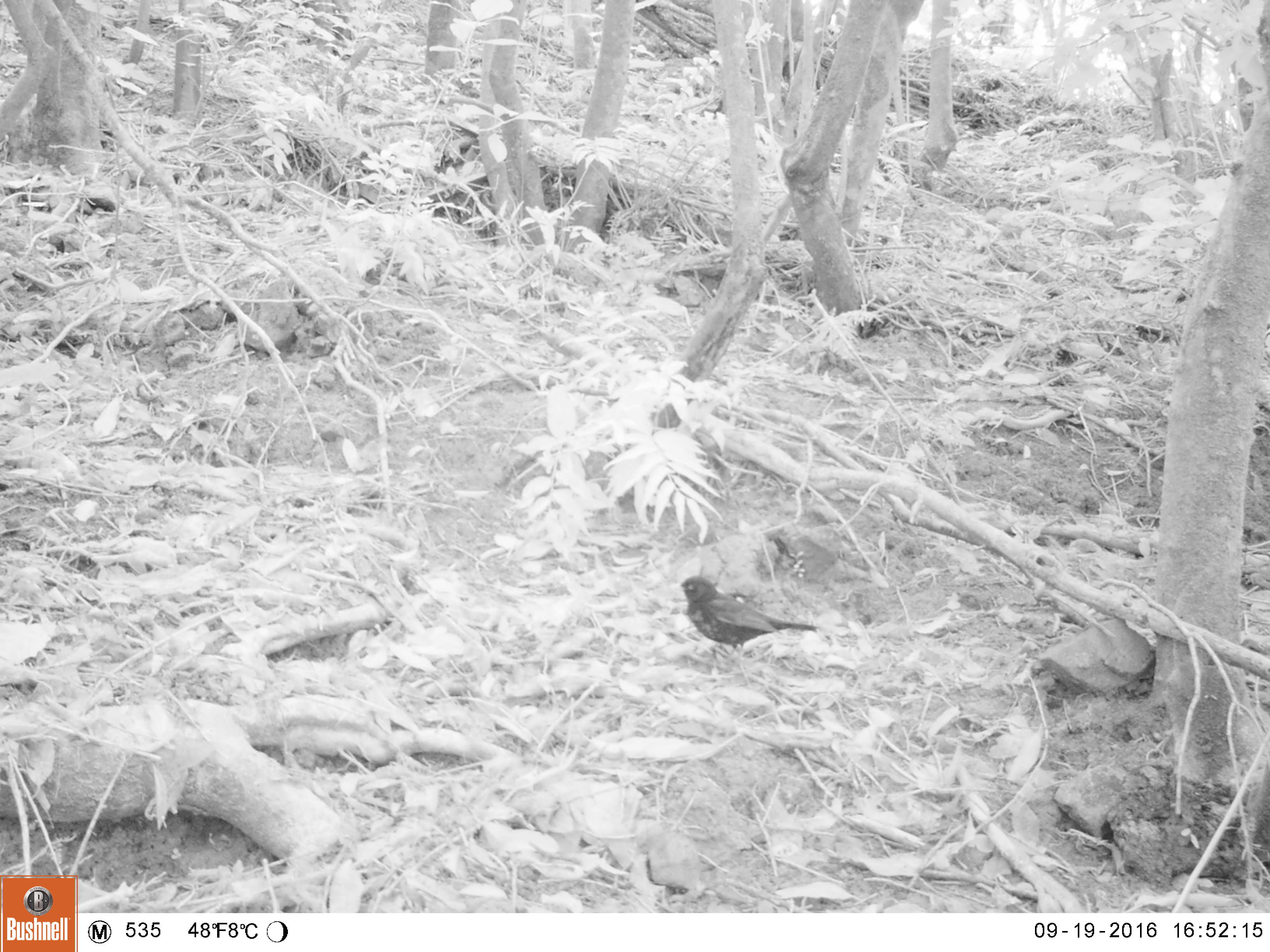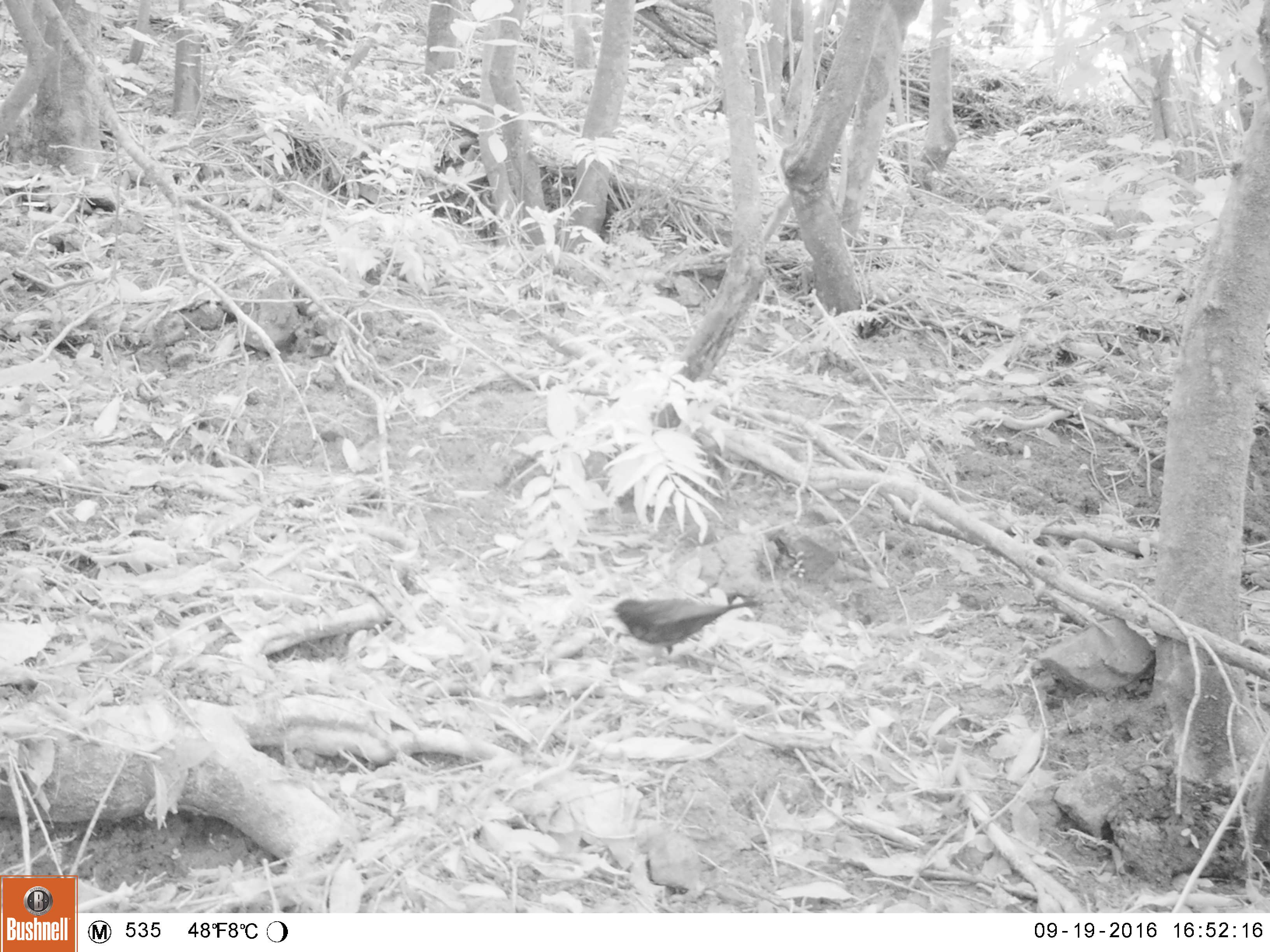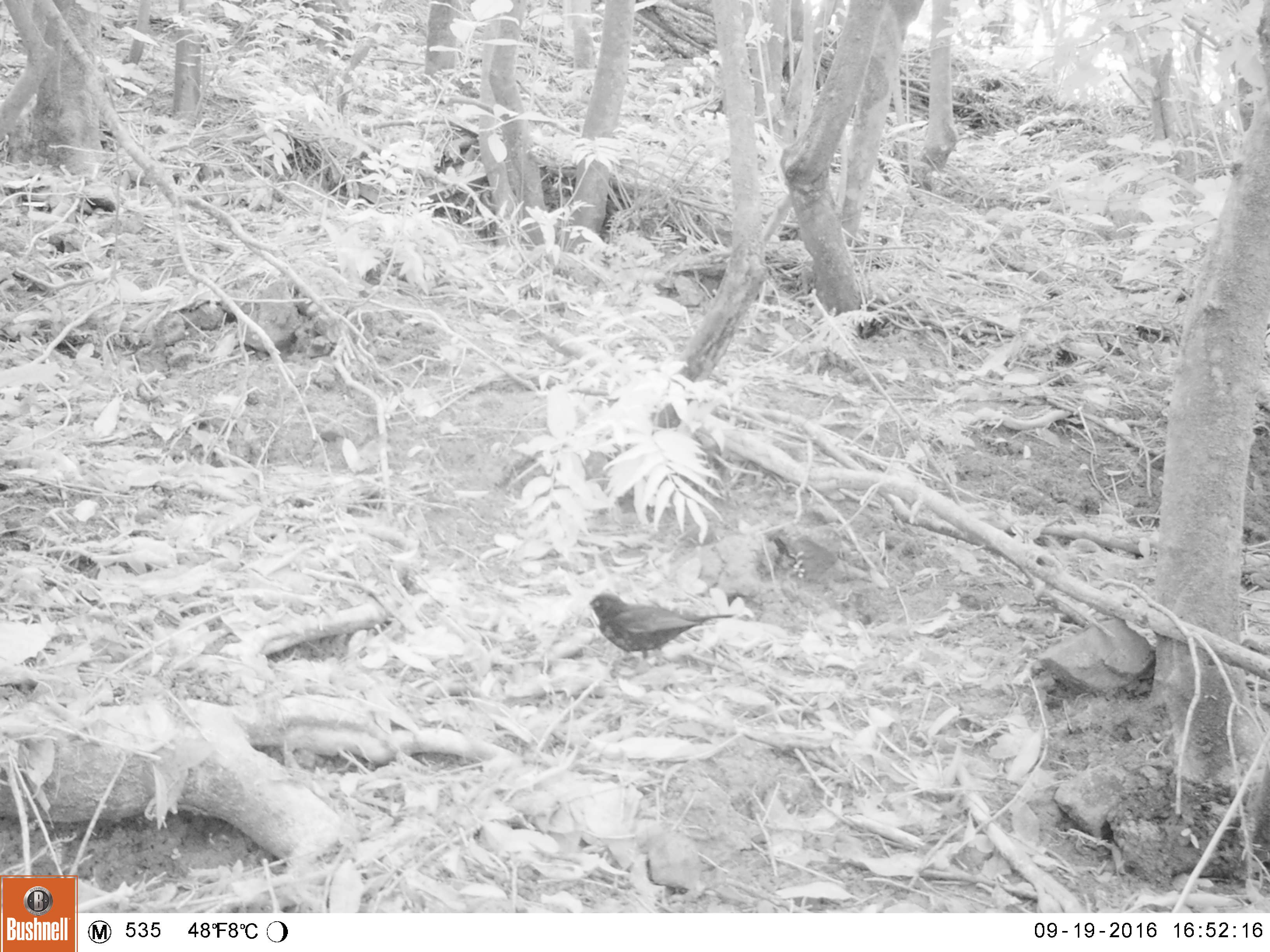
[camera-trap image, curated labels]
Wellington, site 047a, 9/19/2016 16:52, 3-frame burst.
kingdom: Animalia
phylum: Chordata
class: Aves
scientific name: Aves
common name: bird